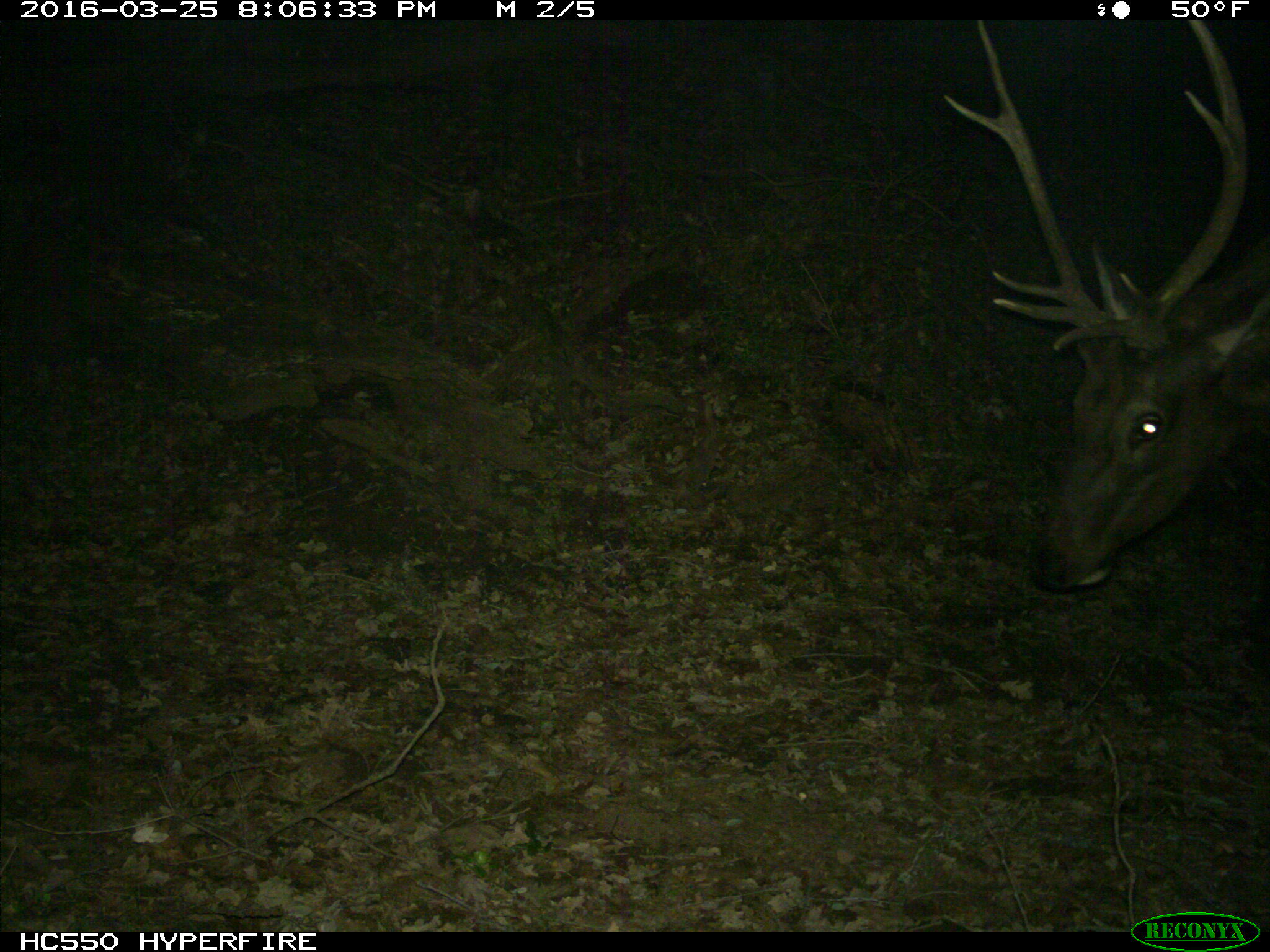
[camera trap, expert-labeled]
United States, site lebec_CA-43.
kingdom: Animalia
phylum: Chordata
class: Mammalia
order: Artiodactyla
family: Cervidae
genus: Cervus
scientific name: Cervus canadensis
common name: elk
Cervus canadensis (elk).